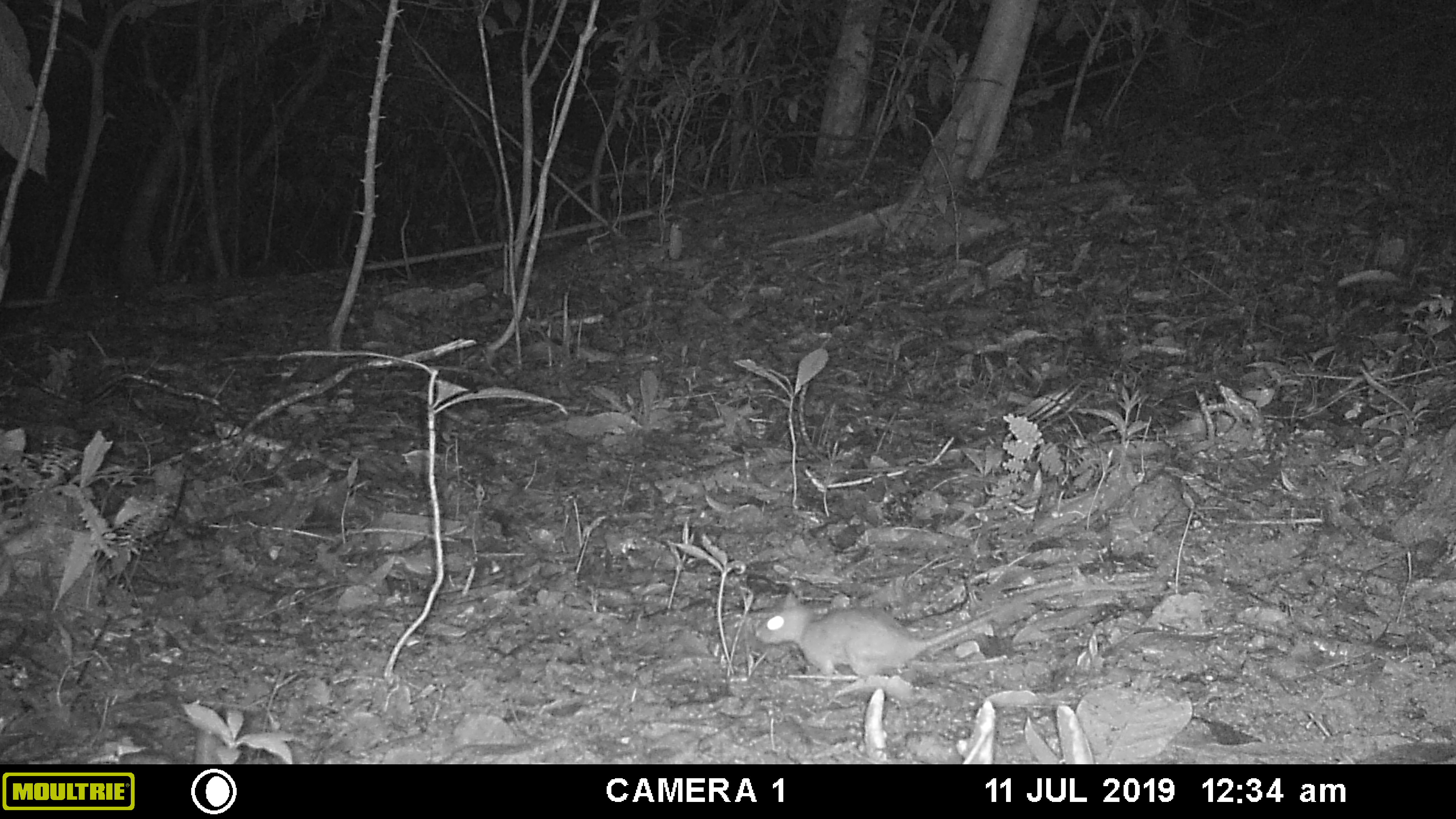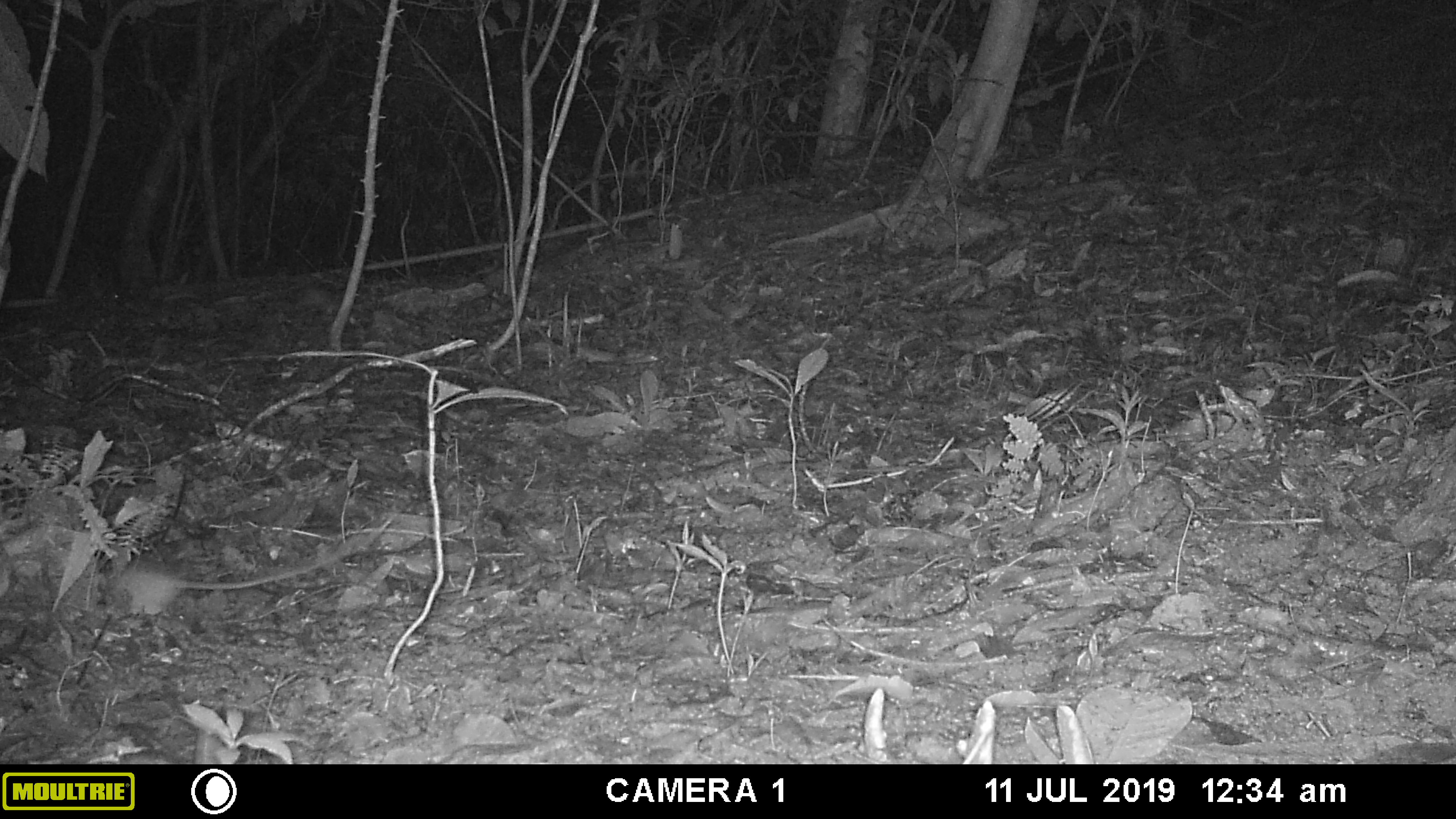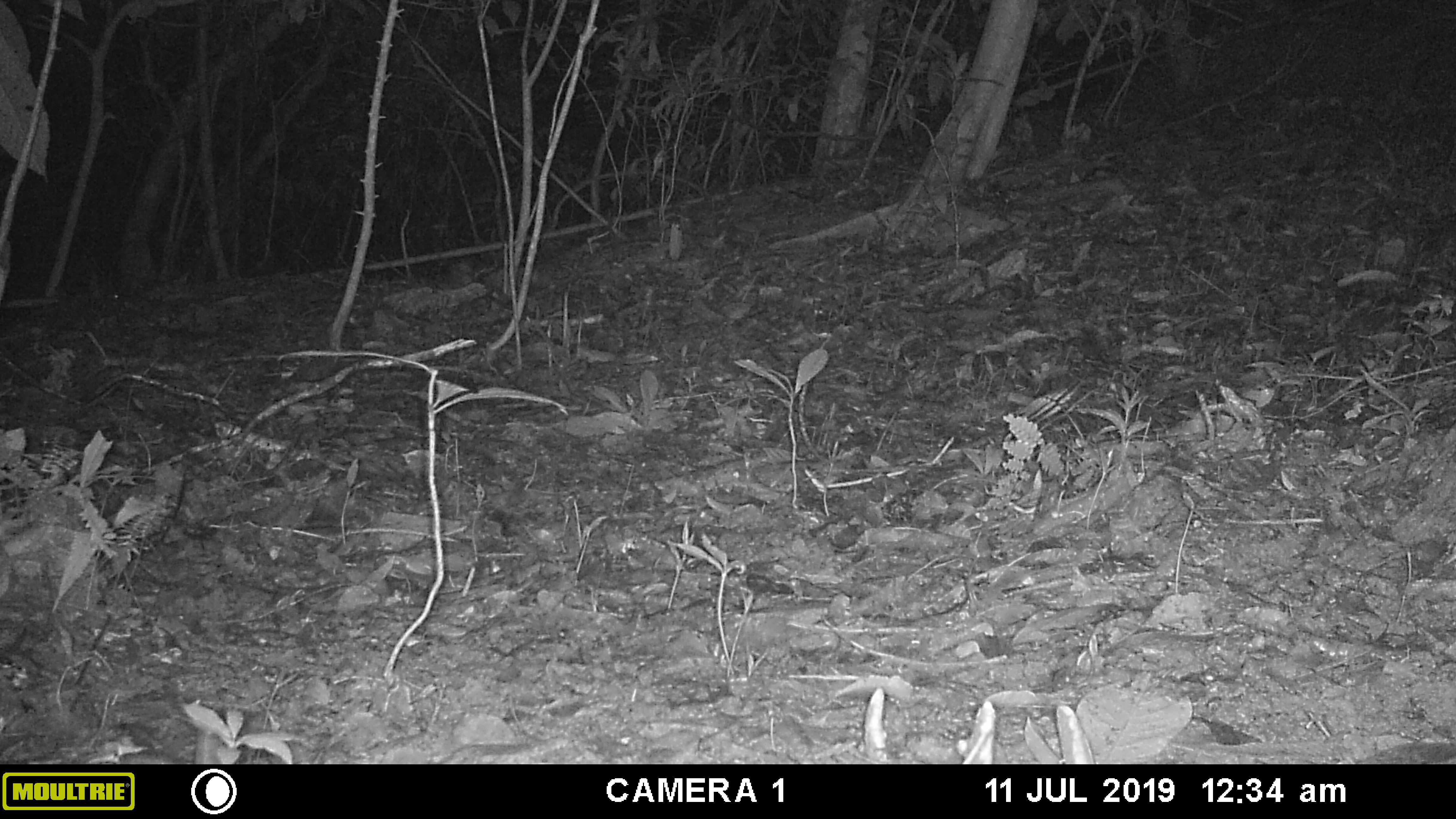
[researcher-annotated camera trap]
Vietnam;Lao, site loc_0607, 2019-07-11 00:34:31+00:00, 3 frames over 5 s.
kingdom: Animalia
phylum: Chordata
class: Mammalia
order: Rodentia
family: Muridae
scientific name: Muridae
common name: old-world mice and rats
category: unidentified murid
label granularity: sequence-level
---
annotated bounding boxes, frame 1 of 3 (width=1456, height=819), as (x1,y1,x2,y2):
unidentified murid: (753,581,1152,682)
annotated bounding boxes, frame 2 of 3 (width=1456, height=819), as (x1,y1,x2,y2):
unidentified murid: (102,514,390,617)